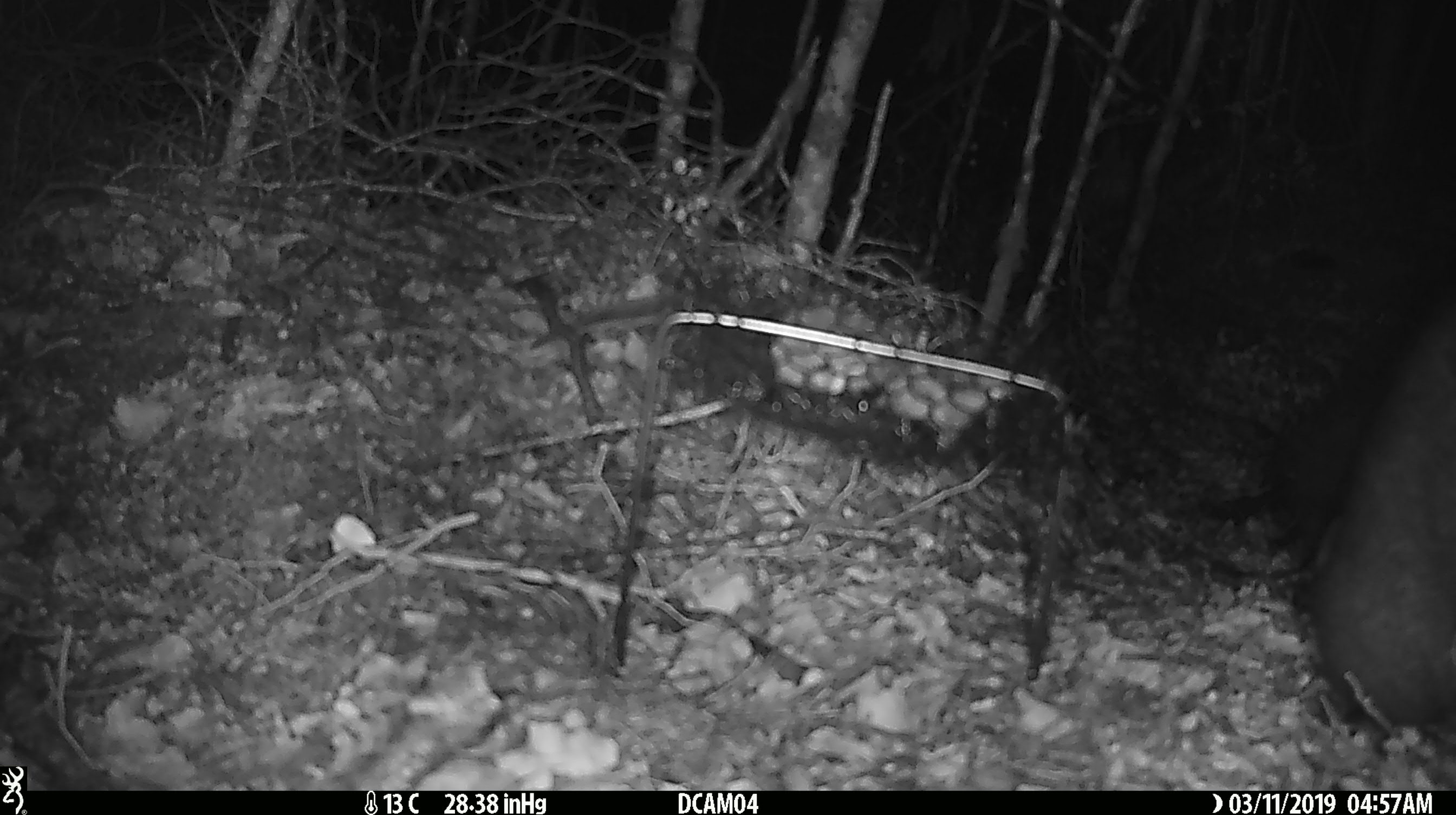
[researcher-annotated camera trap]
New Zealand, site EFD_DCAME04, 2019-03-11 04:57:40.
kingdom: Animalia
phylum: Chordata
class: Mammalia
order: Diprotodontia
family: Phalangeridae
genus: Trichosurus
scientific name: Trichosurus vulpecula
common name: common brushtail possum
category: possum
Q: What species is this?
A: Possum (common brushtail possum) (Trichosurus vulpecula).